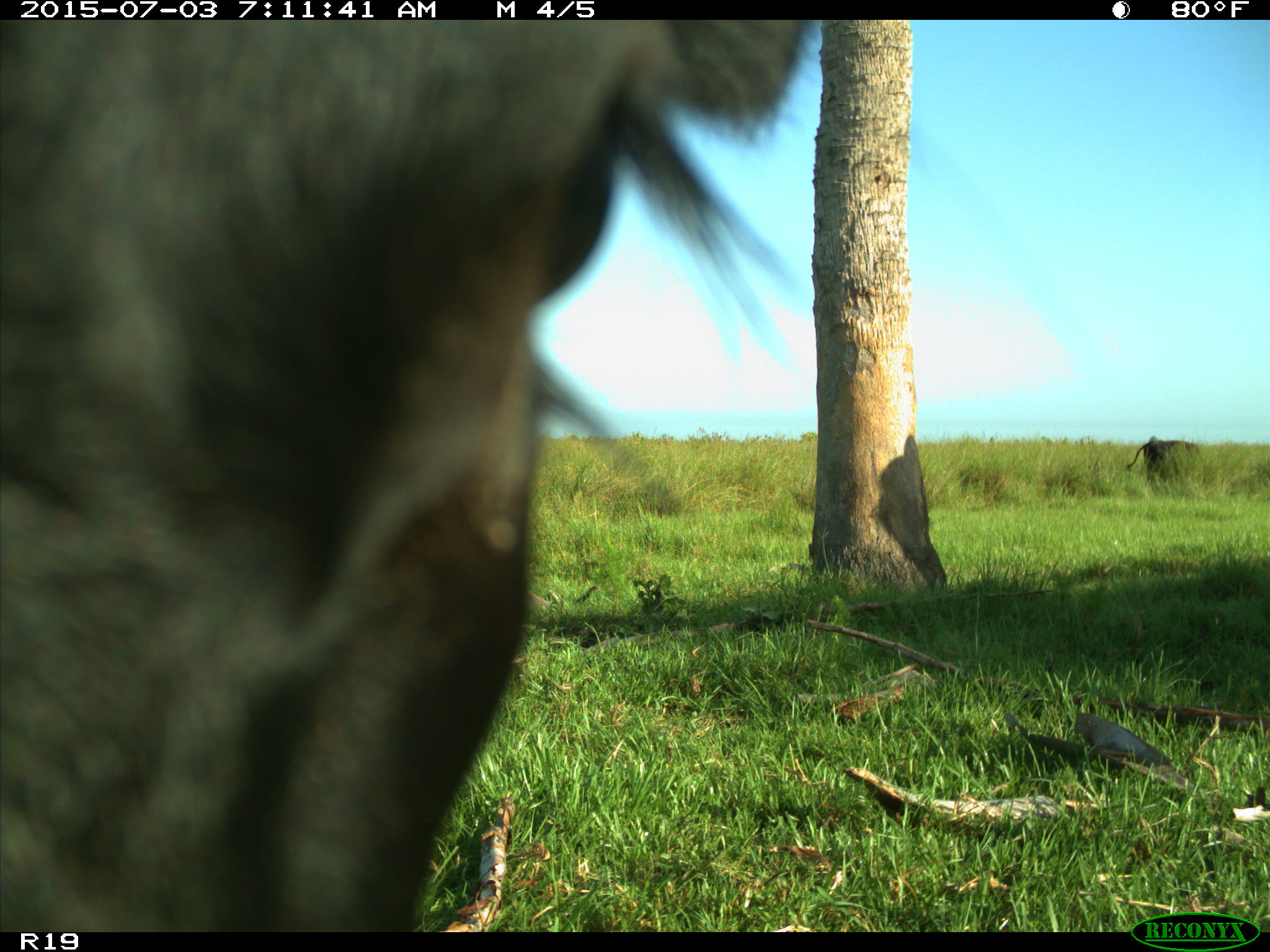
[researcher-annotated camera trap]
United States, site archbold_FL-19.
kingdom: Animalia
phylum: Chordata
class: Mammalia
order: Artiodactyla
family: Bovidae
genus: Bos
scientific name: Bos taurus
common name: domestic cow